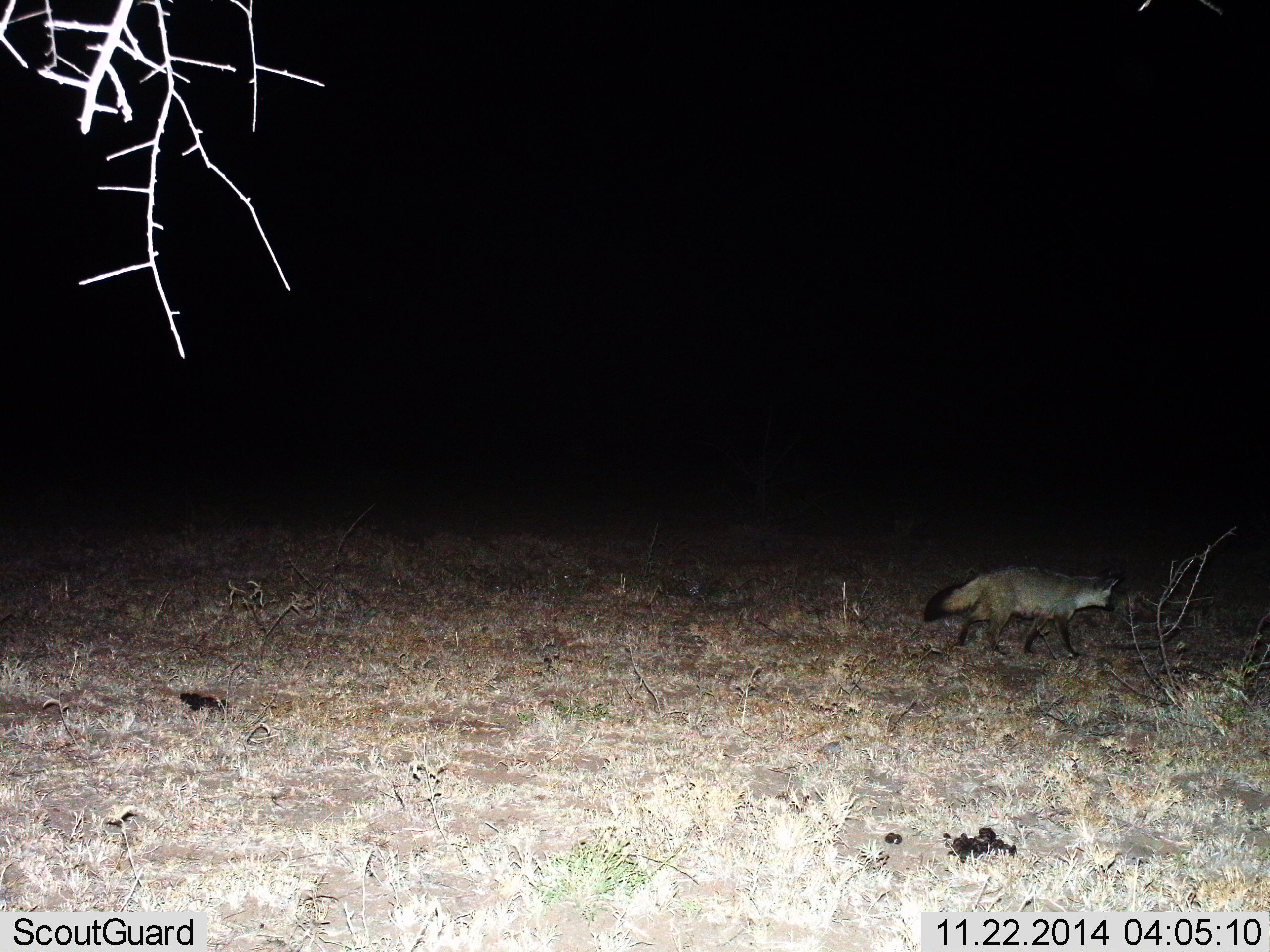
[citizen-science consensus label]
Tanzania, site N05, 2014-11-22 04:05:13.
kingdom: Animalia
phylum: Chordata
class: Mammalia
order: Carnivora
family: Canidae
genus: Otocyon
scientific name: Otocyon megalotis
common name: bat-eared fox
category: batearedfox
Batearedfox (bat-eared fox) (Otocyon megalotis), count 1. Behavior (volunteer vote fractions): standing 10%, resting 0%, moving 90%, interacting 0%. Young present (vote fraction): 0%. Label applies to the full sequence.